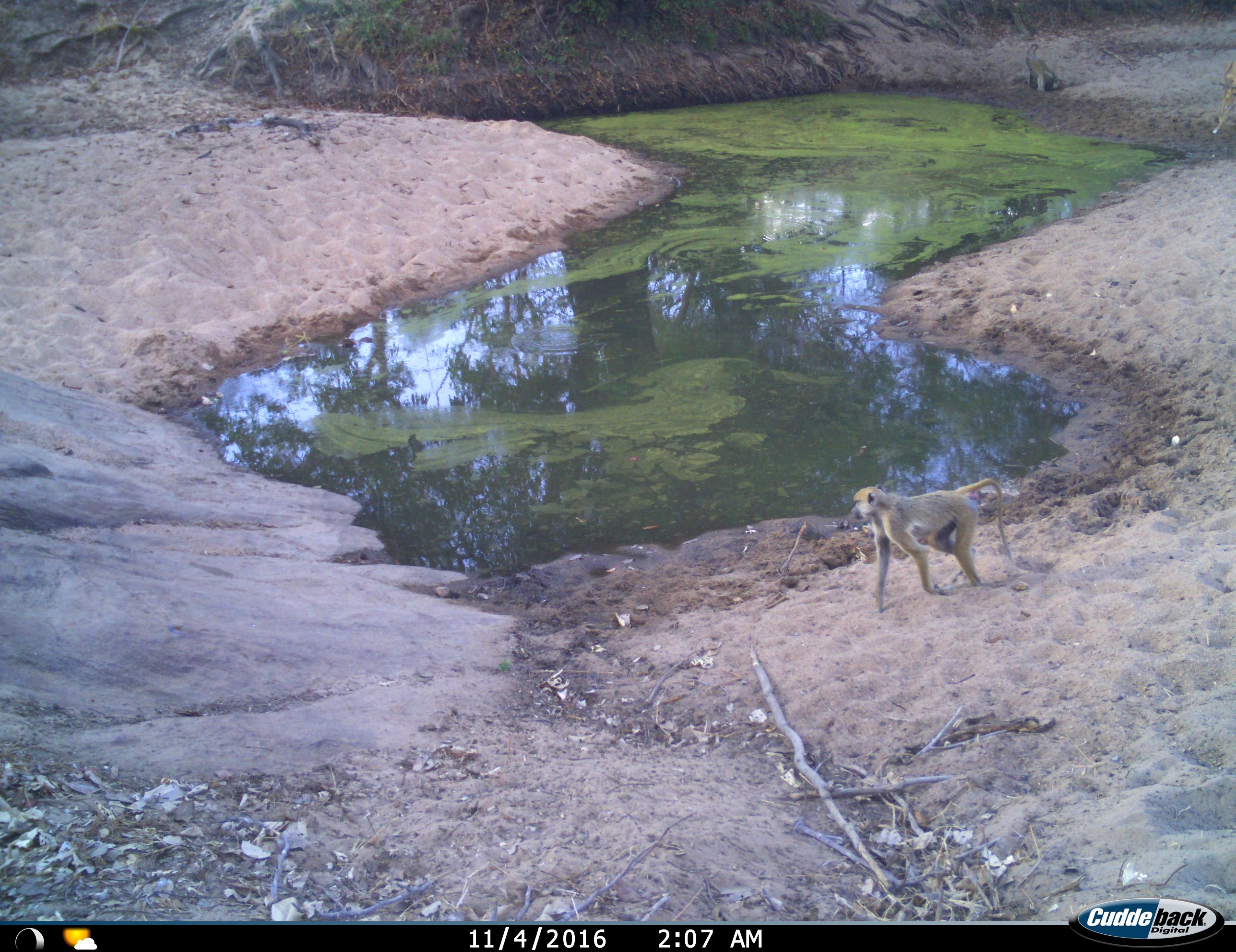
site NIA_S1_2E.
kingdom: Animalia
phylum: Chordata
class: Mammalia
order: Primates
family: Cercopithecidae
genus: Papio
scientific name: Papio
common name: baboon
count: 2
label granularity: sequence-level